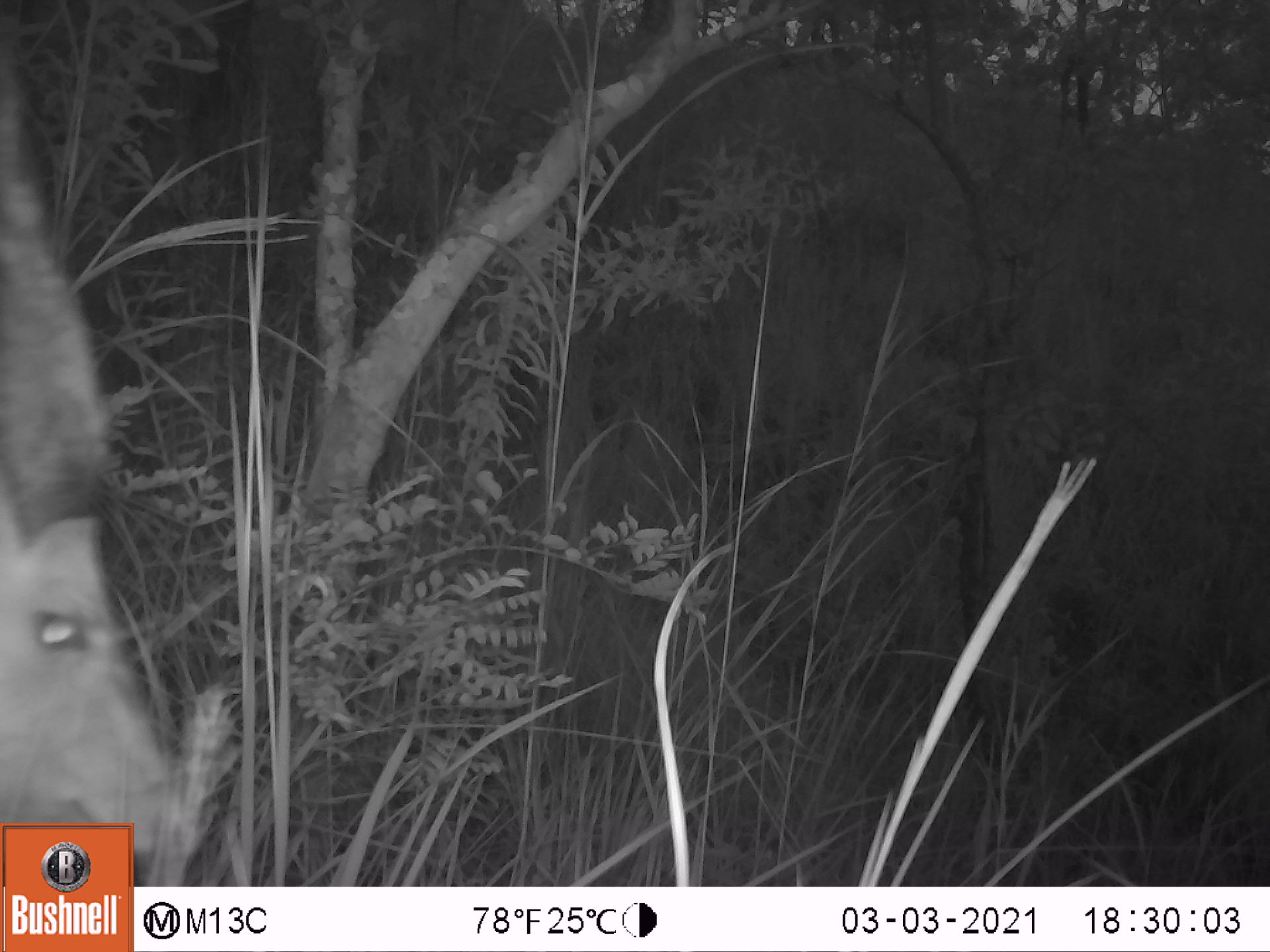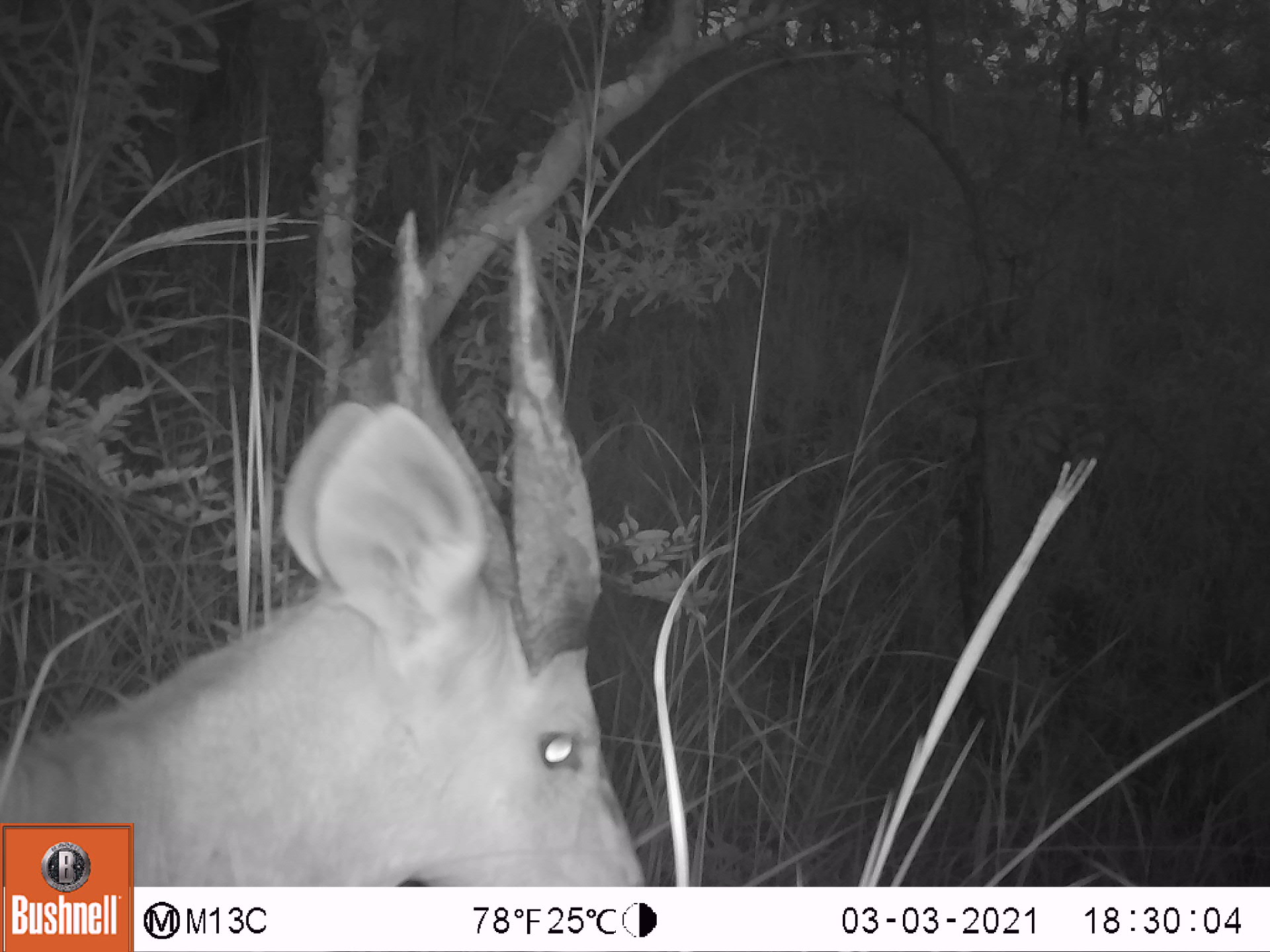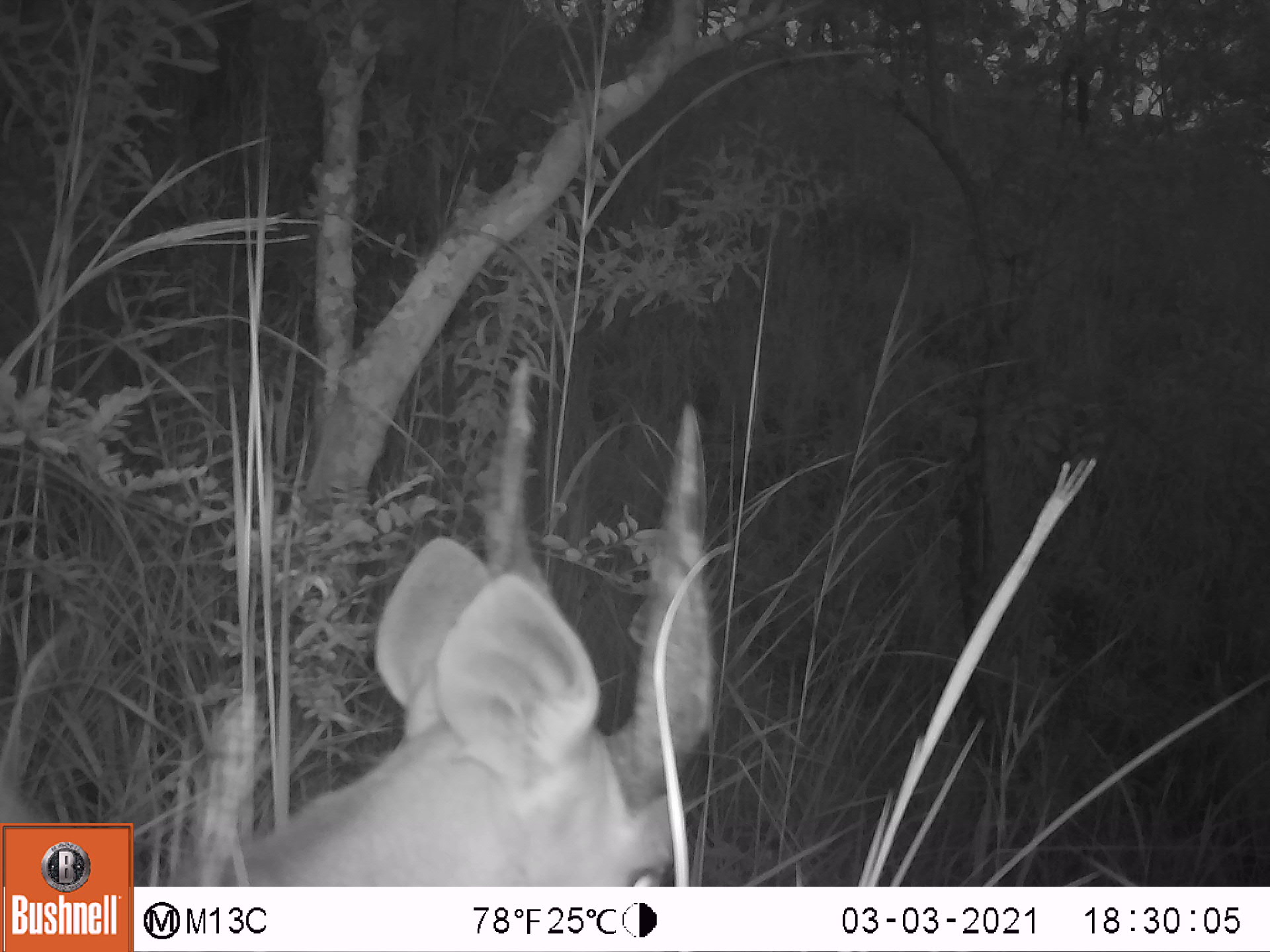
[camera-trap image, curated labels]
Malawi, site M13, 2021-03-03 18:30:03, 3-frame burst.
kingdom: Animalia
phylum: Chordata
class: Mammalia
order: Artiodactyla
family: Bovidae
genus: Tragelaphus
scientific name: Tragelaphus sylvaticus sylvaticus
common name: cape bushbuck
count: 1